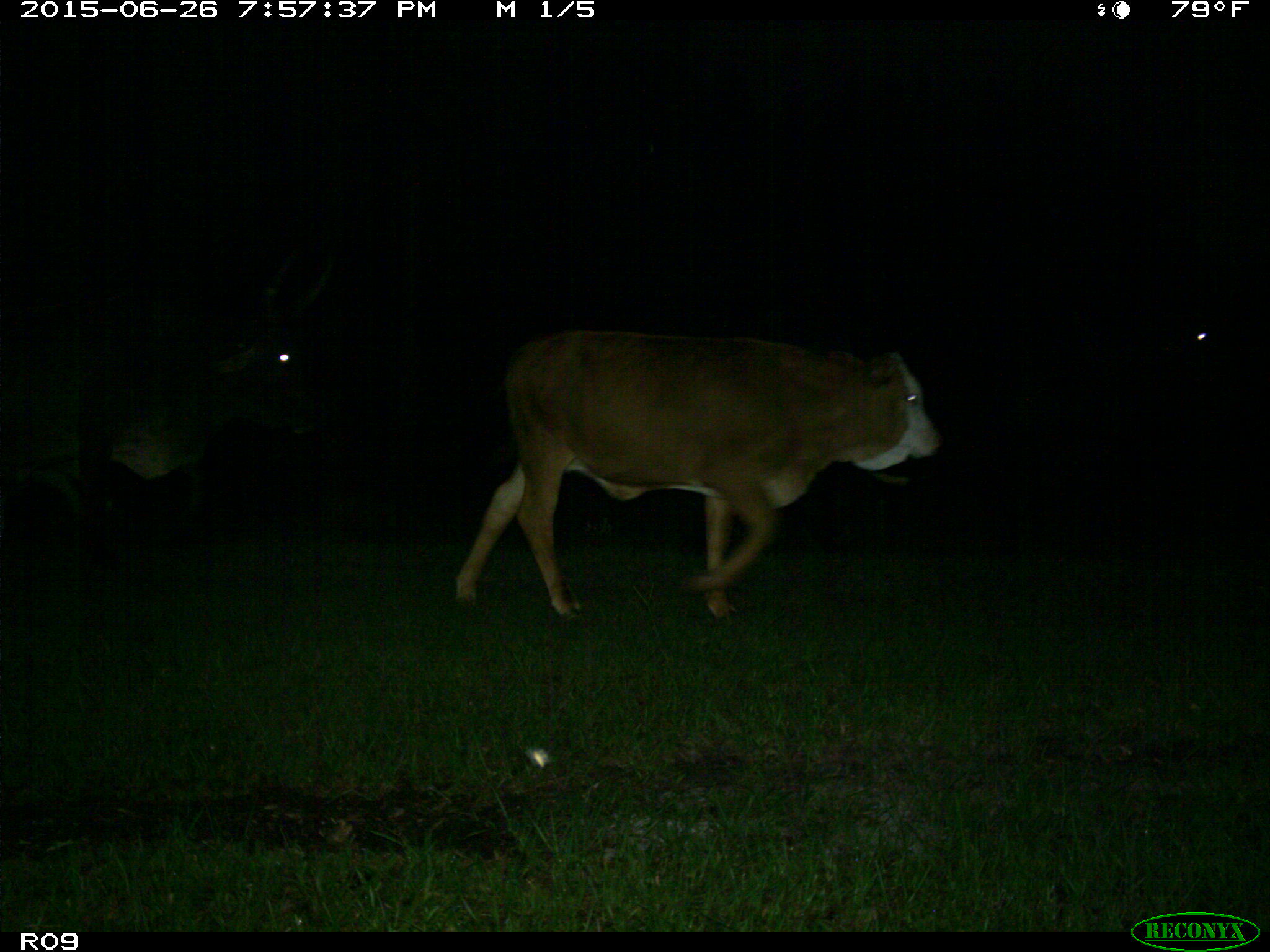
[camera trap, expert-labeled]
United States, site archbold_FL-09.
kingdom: Animalia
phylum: Chordata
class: Mammalia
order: Artiodactyla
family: Bovidae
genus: Bos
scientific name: Bos taurus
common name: domestic cow